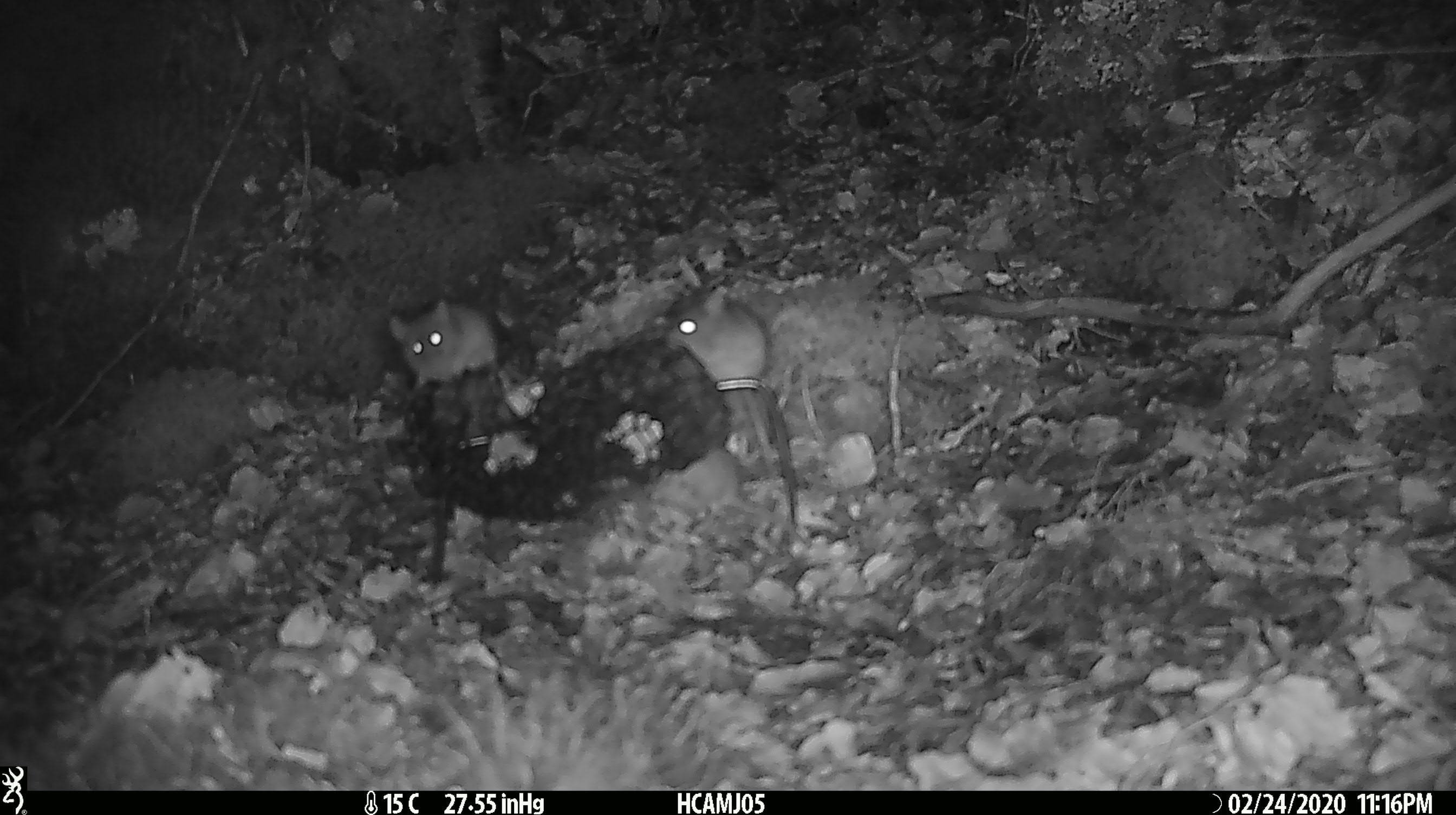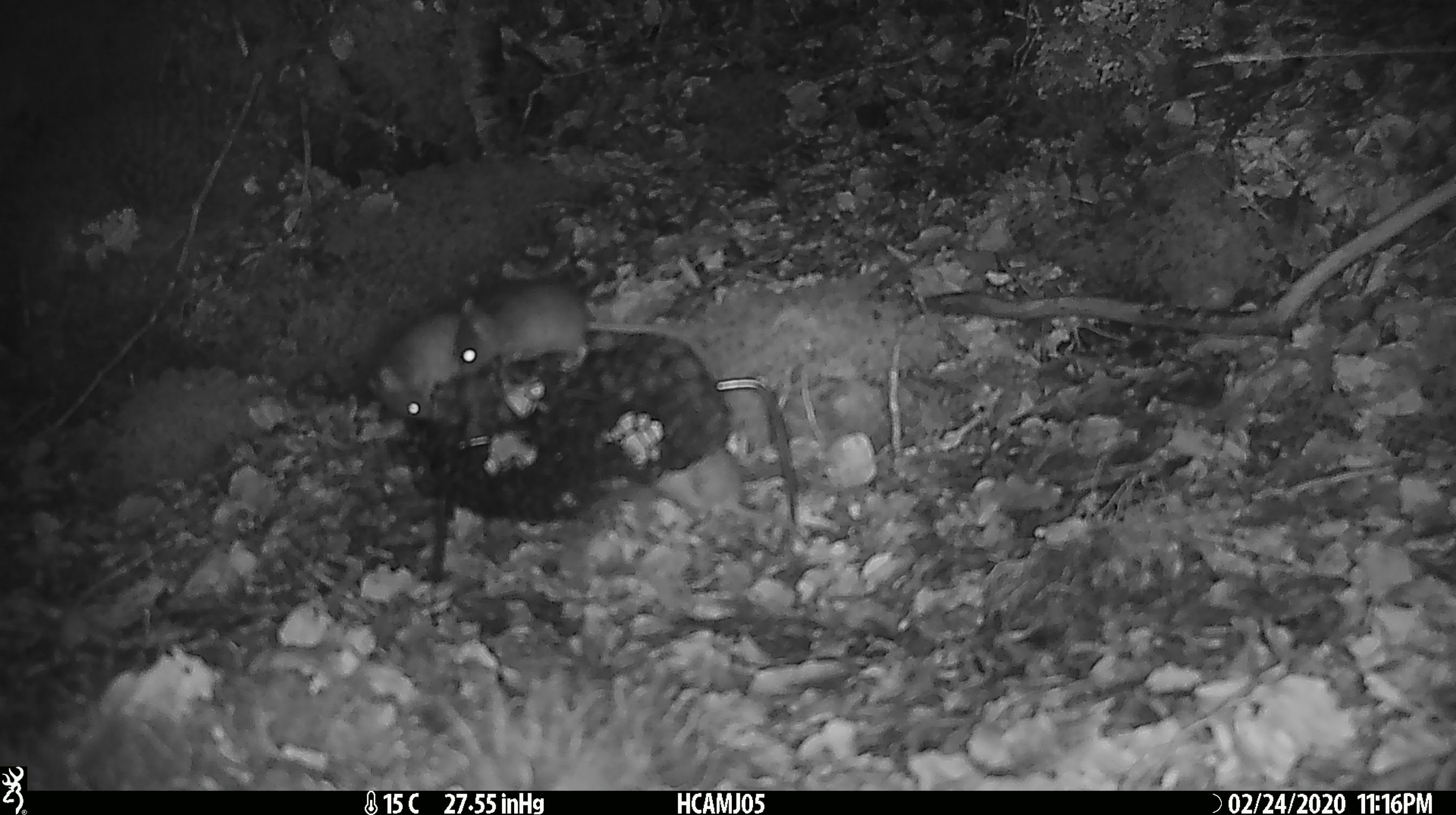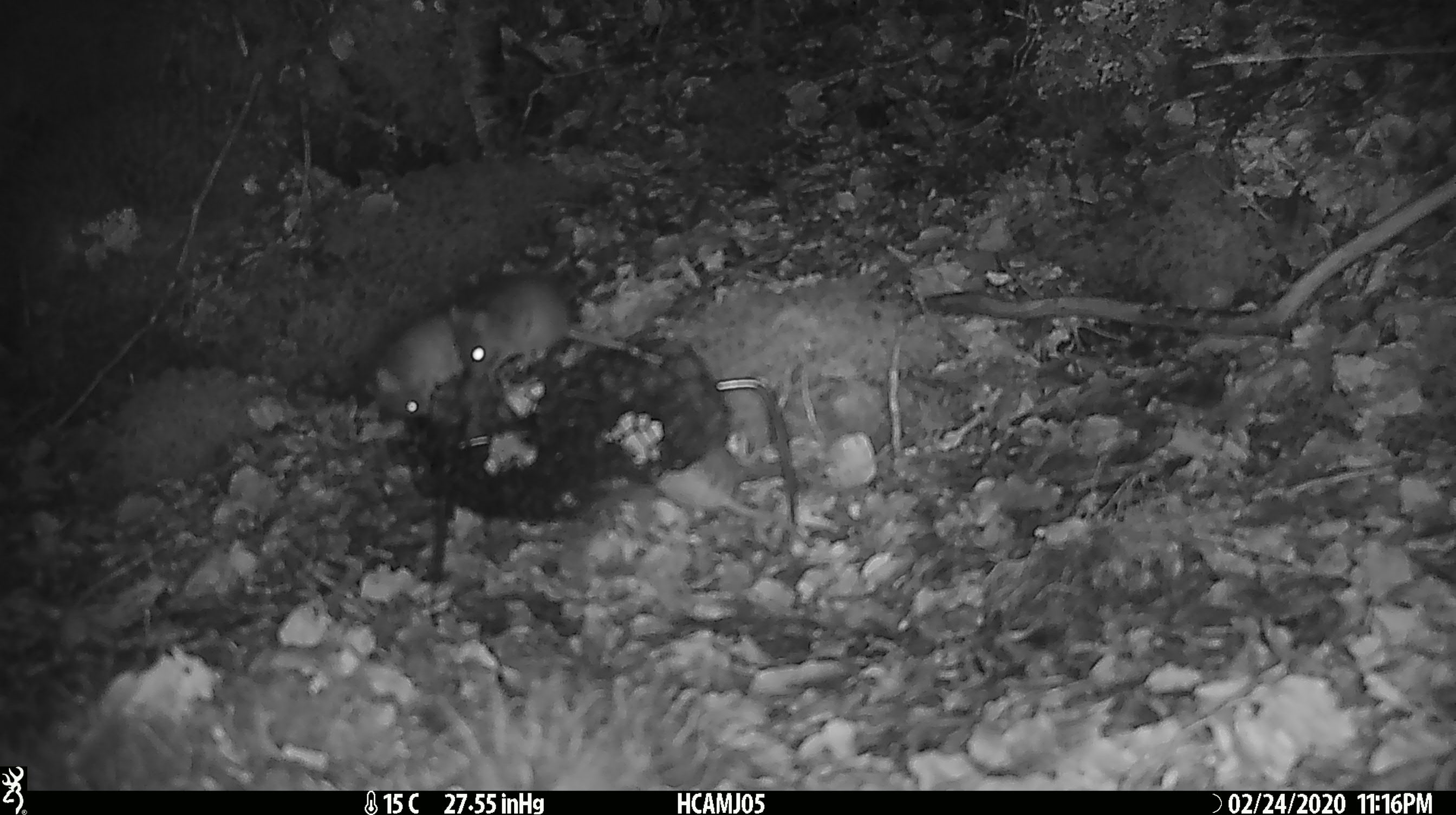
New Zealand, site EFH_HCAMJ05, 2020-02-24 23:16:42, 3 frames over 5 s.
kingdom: Animalia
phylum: Chordata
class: Mammalia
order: Rodentia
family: Muridae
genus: Mus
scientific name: Mus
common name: mouse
Mouse (Mus).